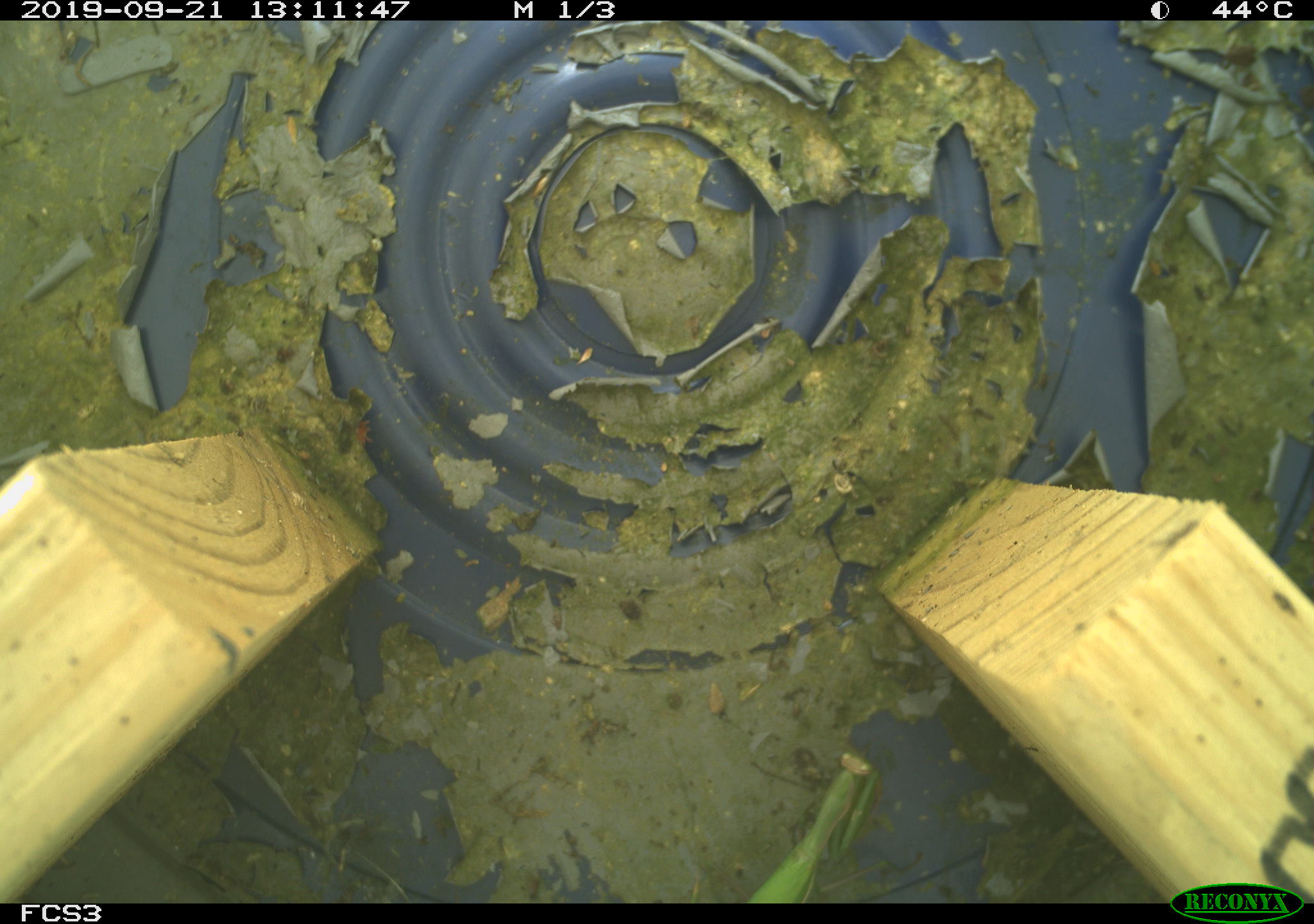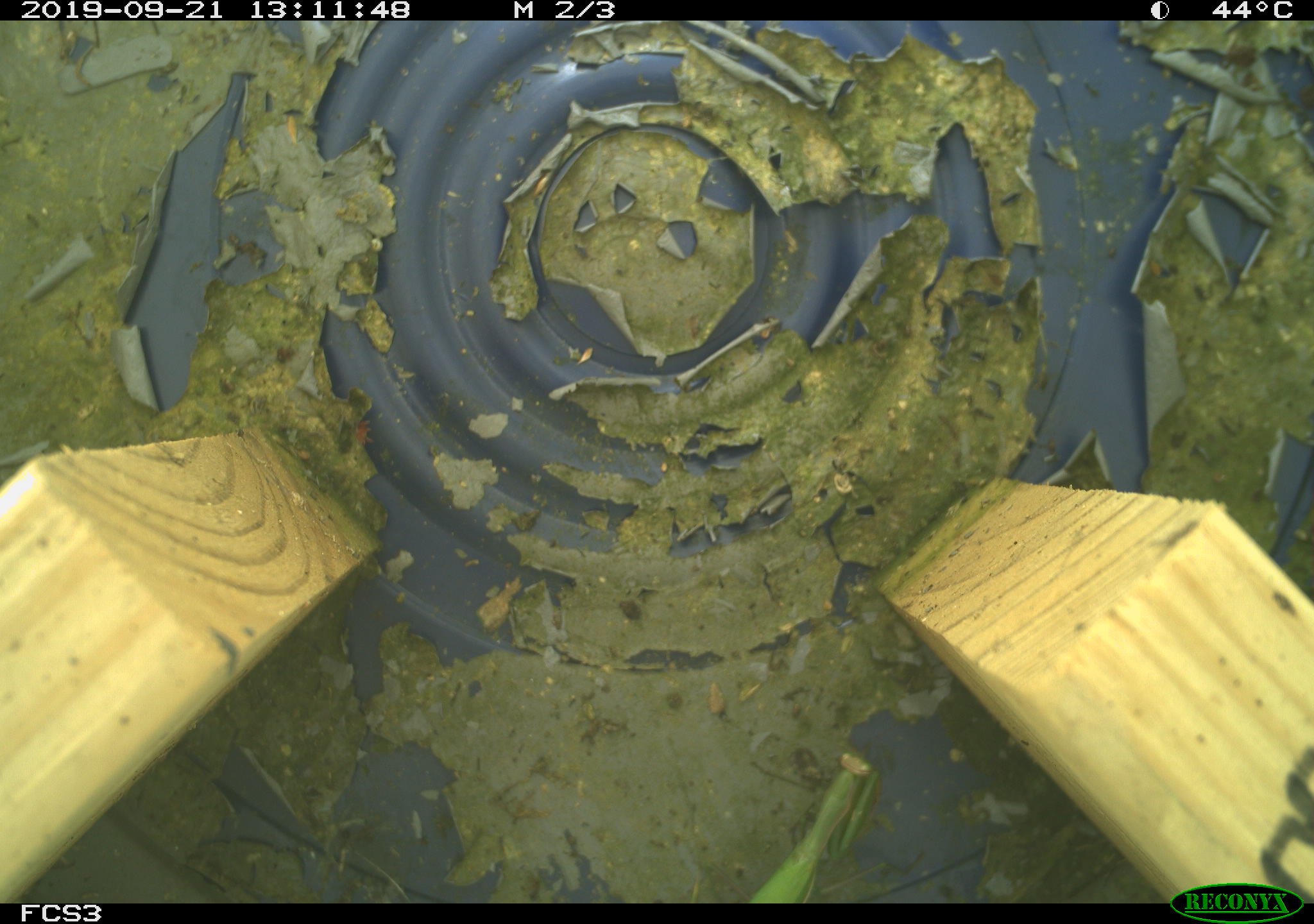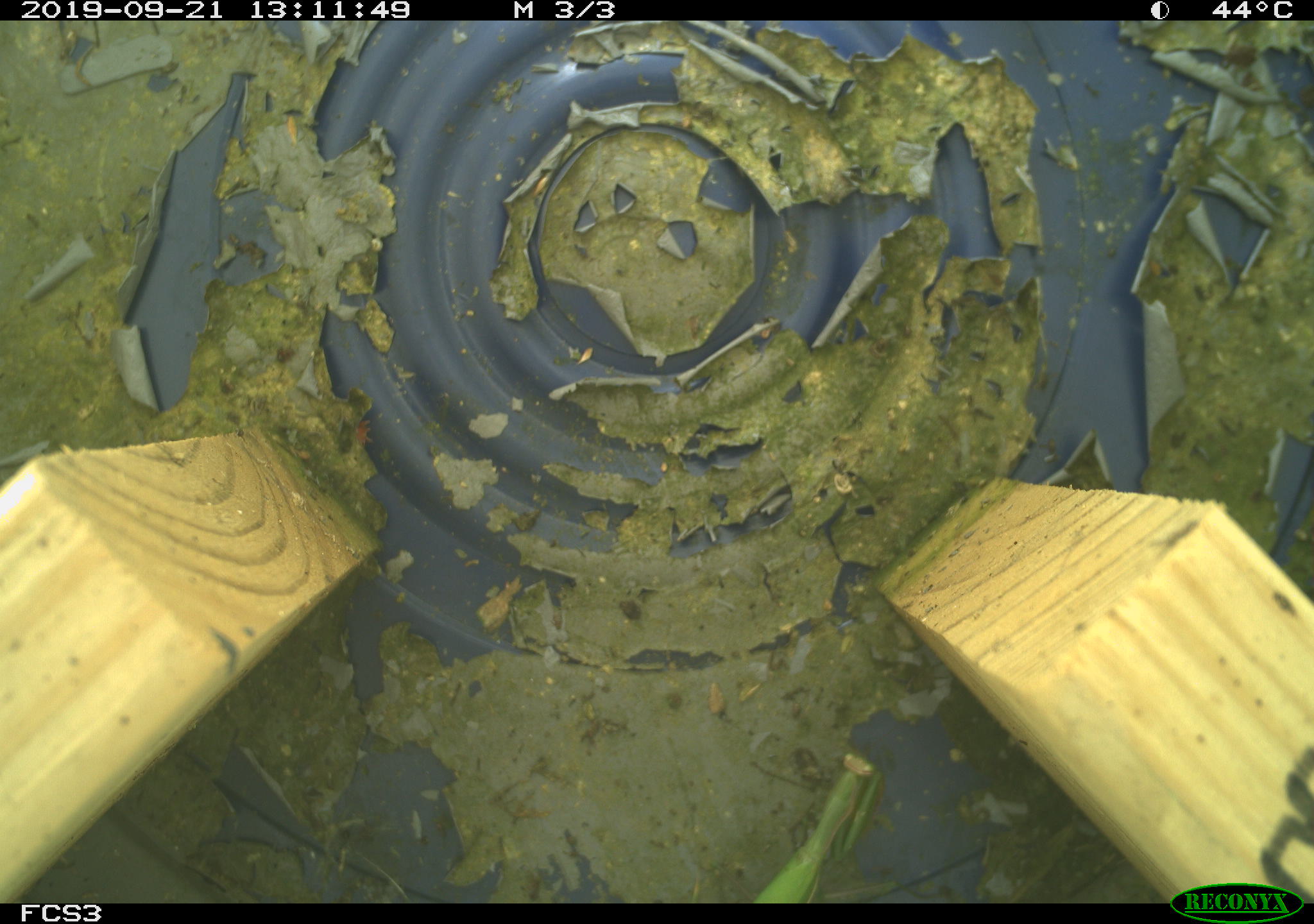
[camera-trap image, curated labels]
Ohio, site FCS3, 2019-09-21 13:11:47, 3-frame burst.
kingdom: Animalia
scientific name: Animalia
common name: animal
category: invertebrate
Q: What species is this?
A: Invertebrate (animal) (Animalia).